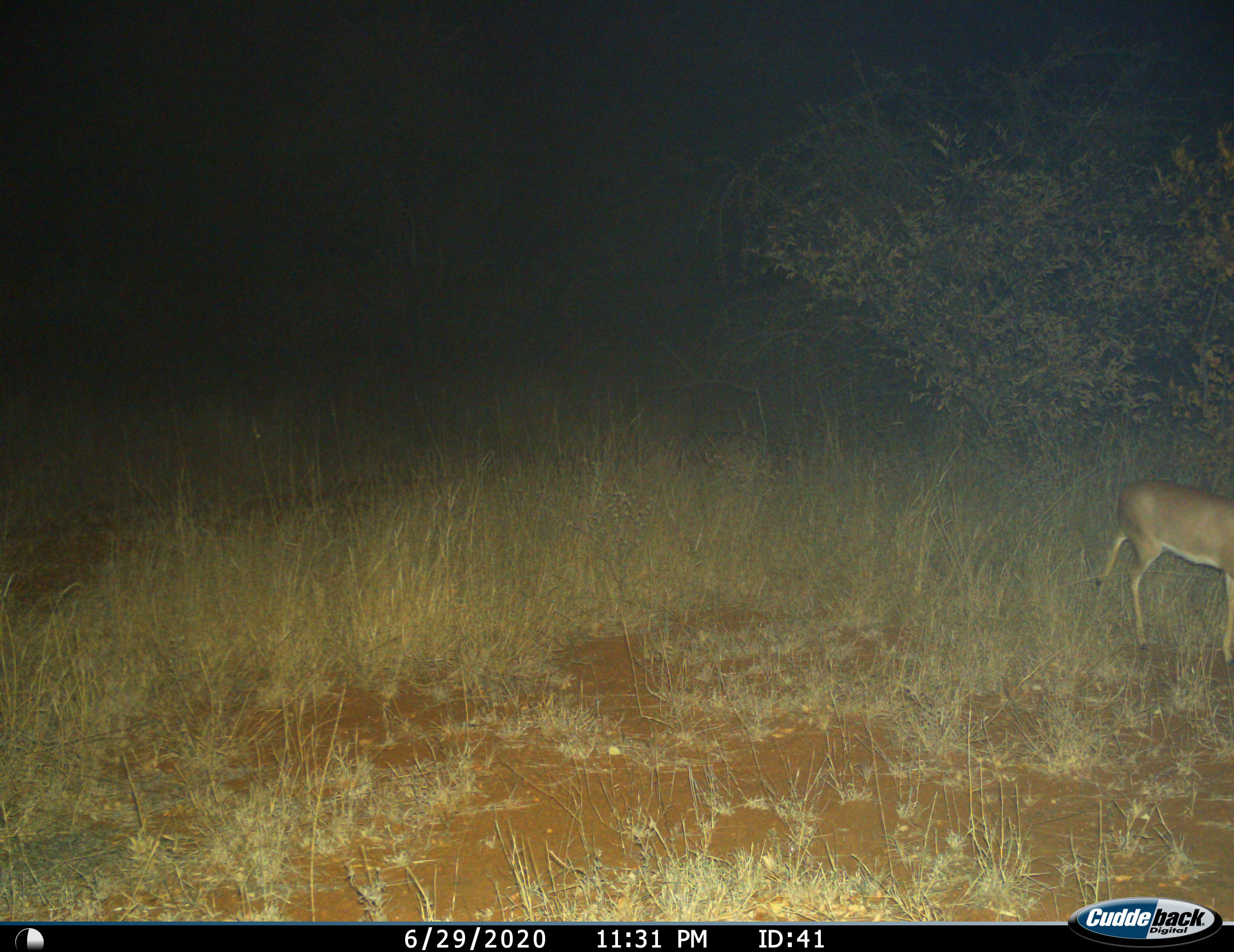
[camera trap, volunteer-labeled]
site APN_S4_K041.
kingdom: Animalia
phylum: Chordata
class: Mammalia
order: Artiodactyla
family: Bovidae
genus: Aepyceros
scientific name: Aepyceros melampus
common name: impala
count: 1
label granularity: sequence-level